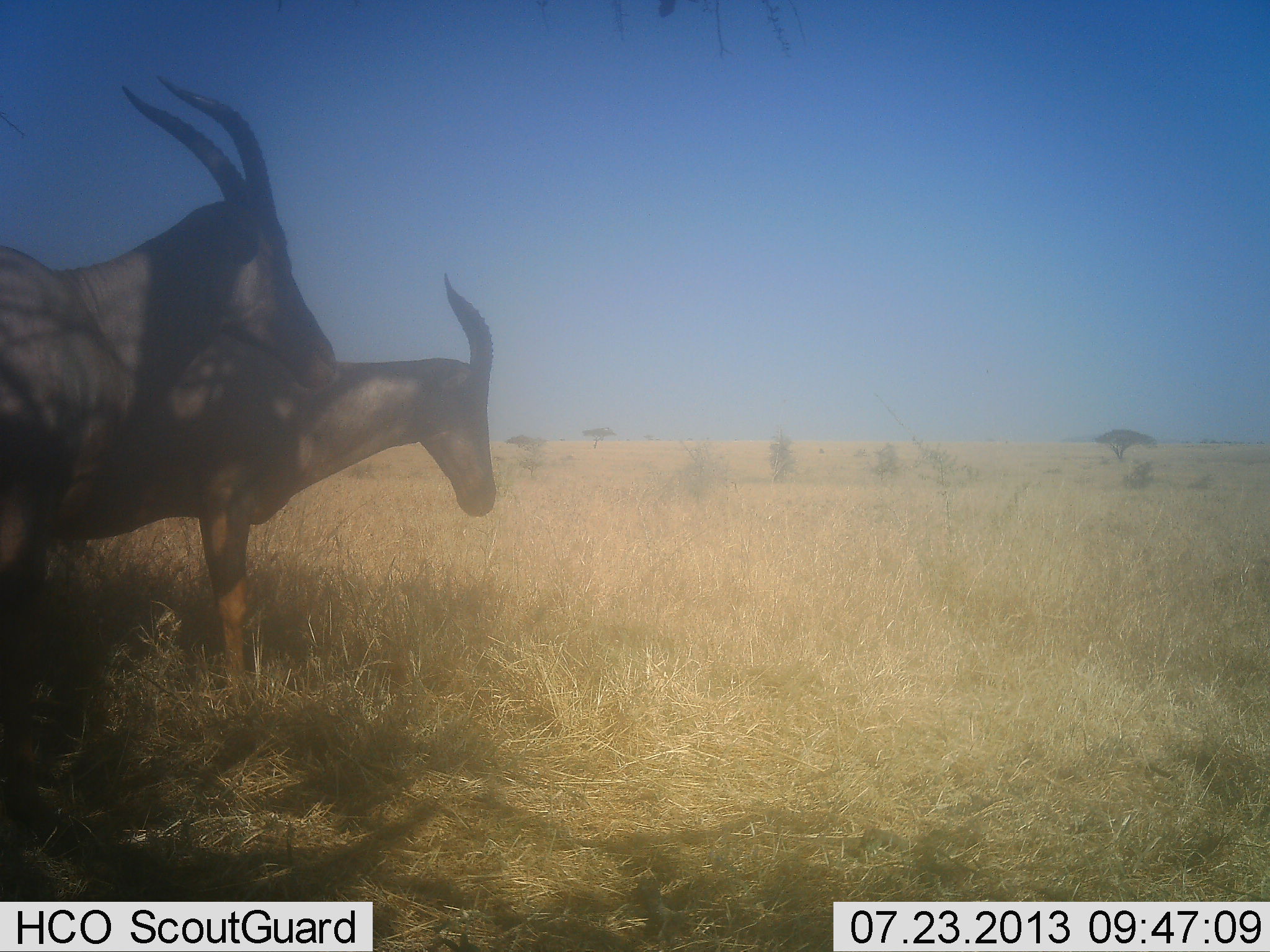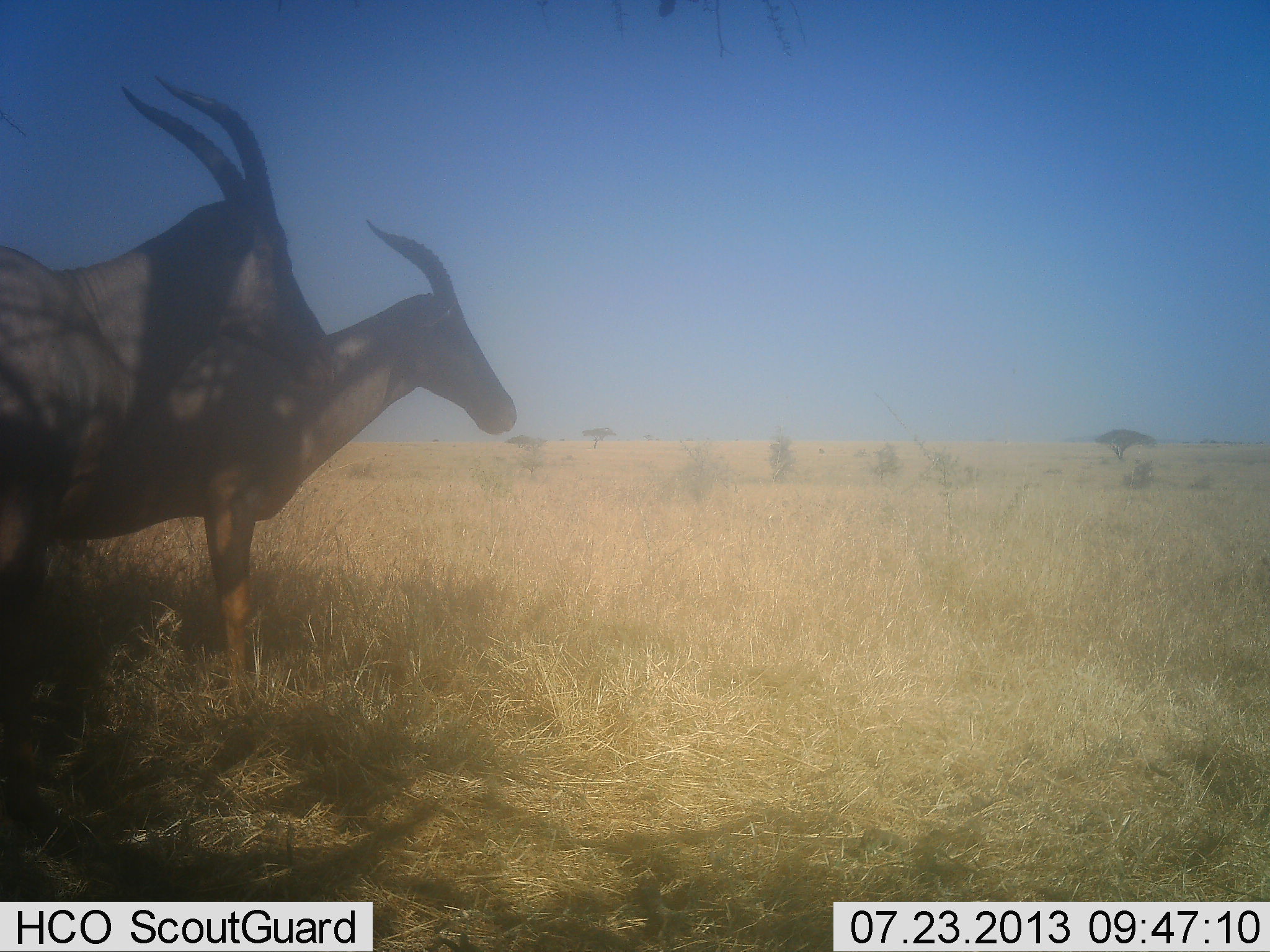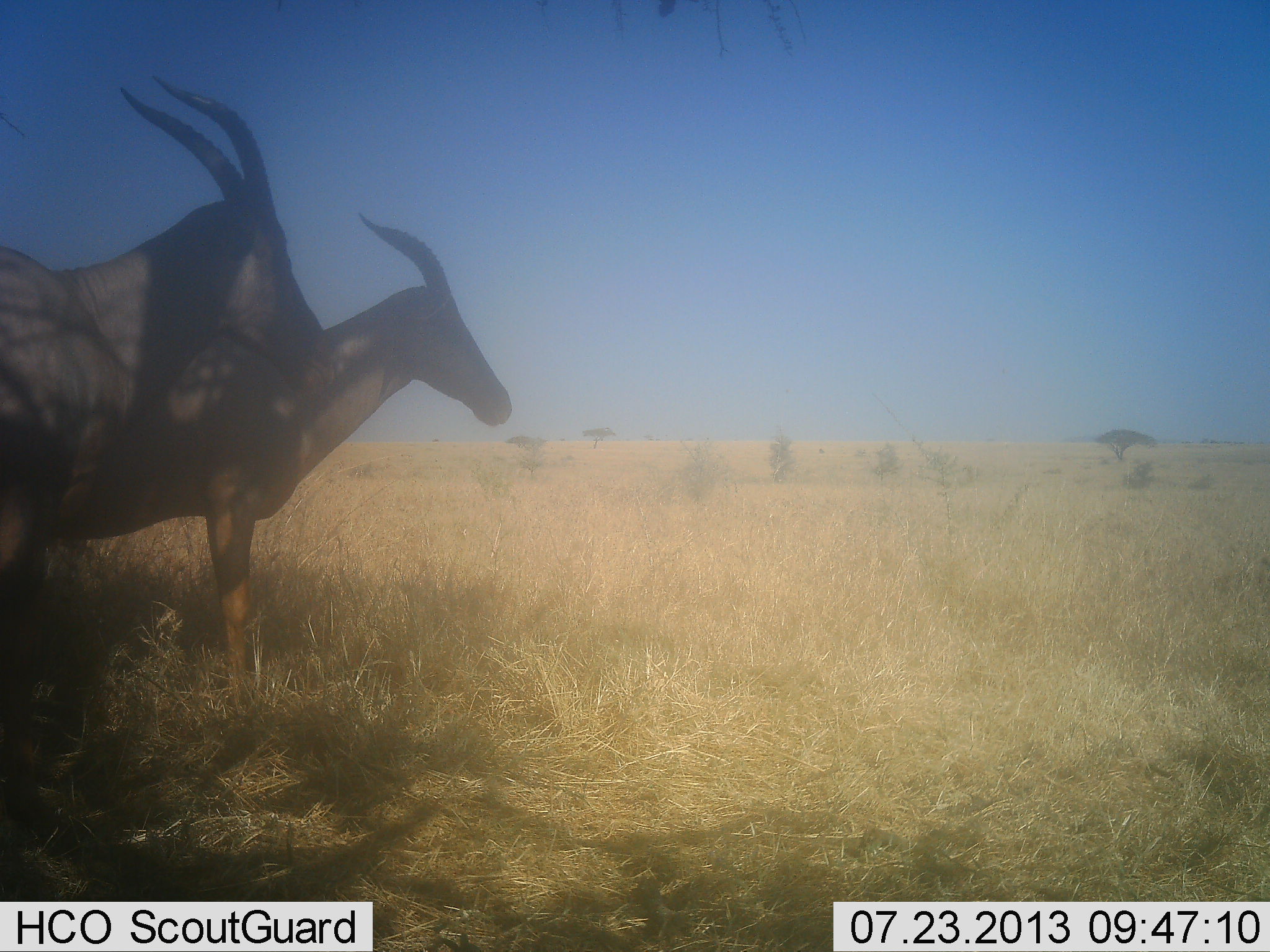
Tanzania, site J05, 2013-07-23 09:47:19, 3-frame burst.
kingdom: Animalia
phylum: Chordata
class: Mammalia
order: Artiodactyla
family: Bovidae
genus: Damaliscus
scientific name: Damaliscus lunatus jimela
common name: topi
Topi (Damaliscus lunatus jimela), count 2. Behavior (volunteer vote fractions): standing 100%, resting 0%, moving 0%, interacting 0%. Young present (vote fraction): 0%. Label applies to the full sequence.